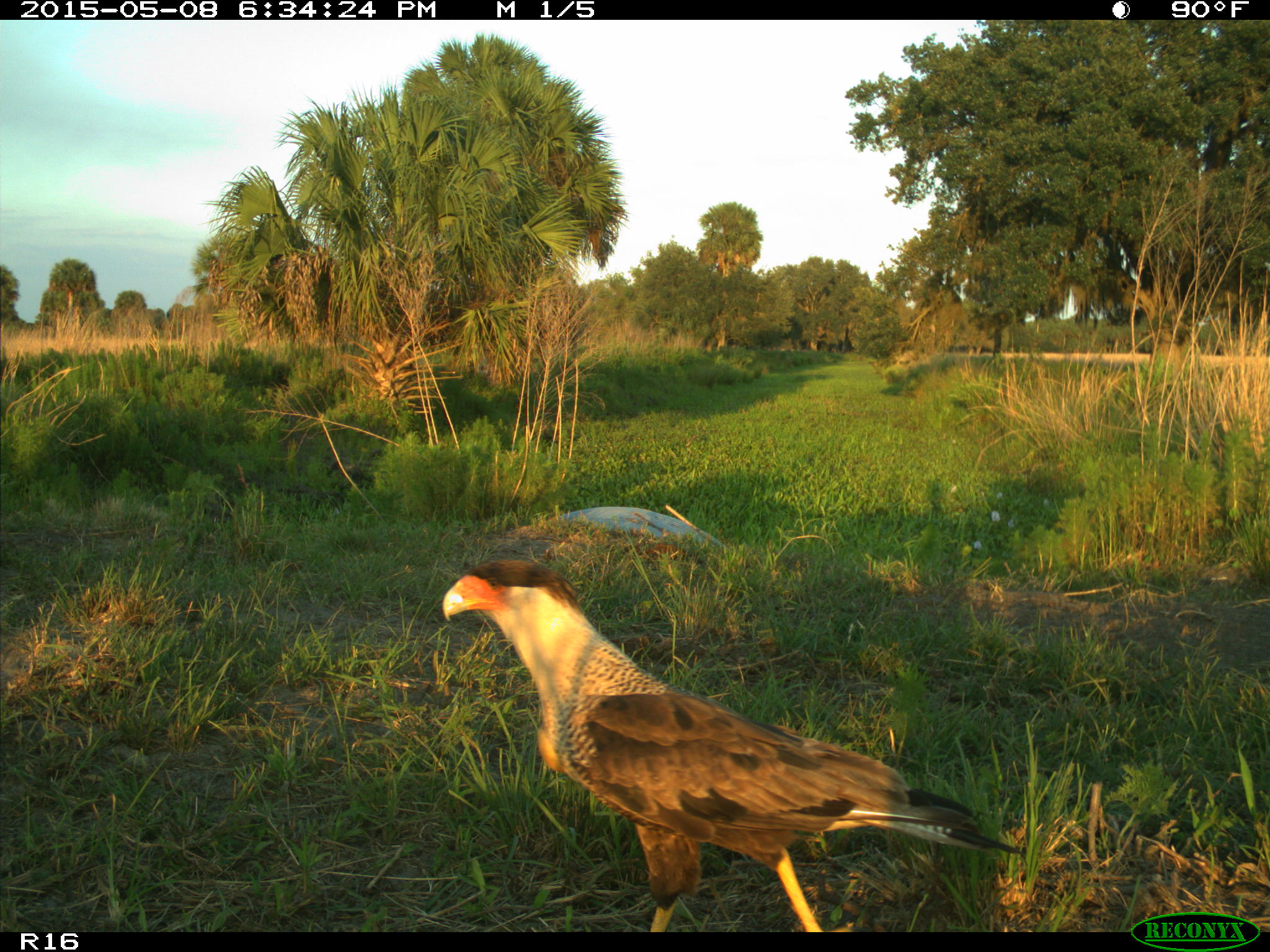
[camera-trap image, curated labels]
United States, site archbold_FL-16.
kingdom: Animalia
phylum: Chordata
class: Mammalia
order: Artiodactyla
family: Bovidae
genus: Bos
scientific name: Bos taurus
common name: domestic cow